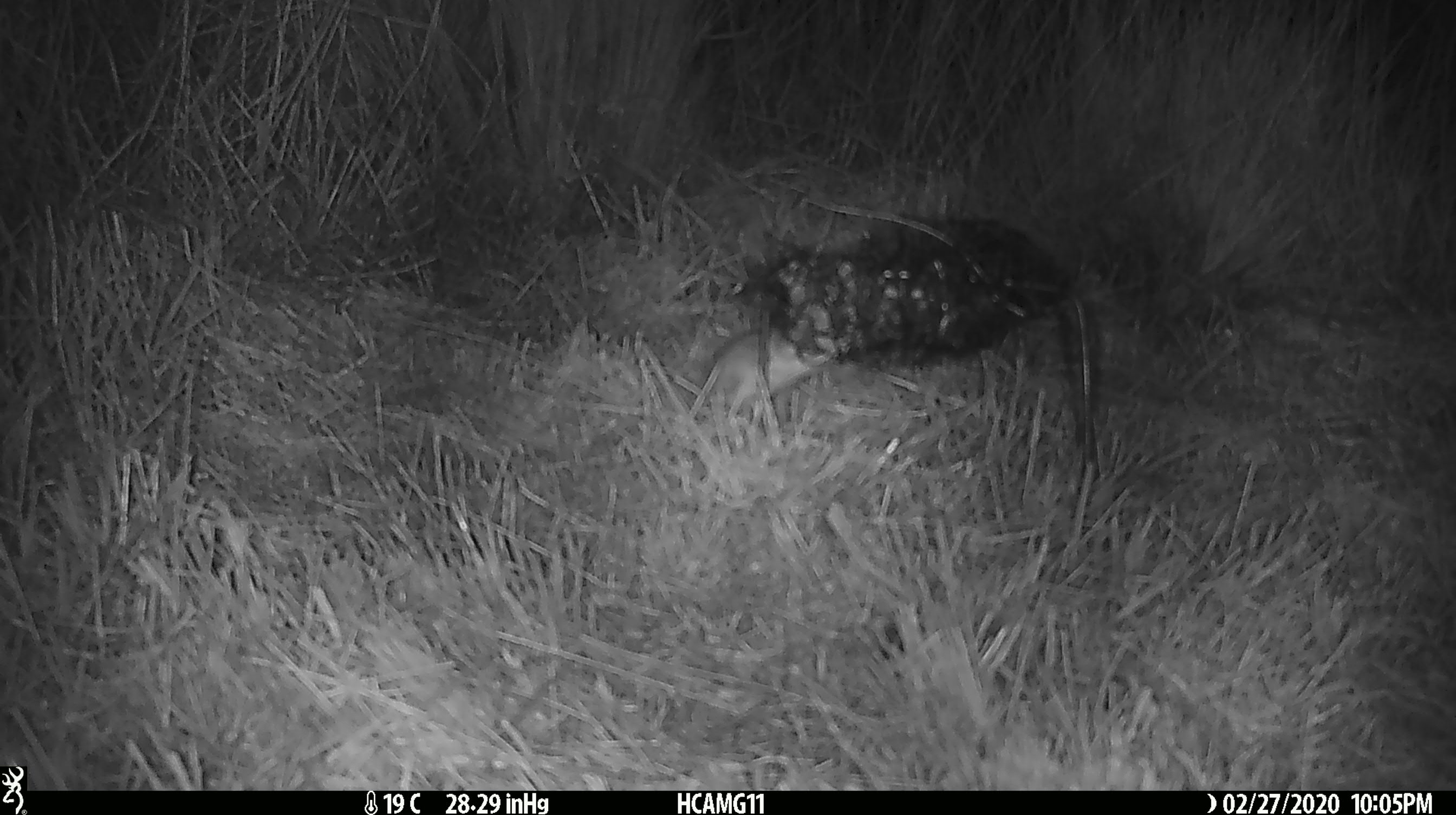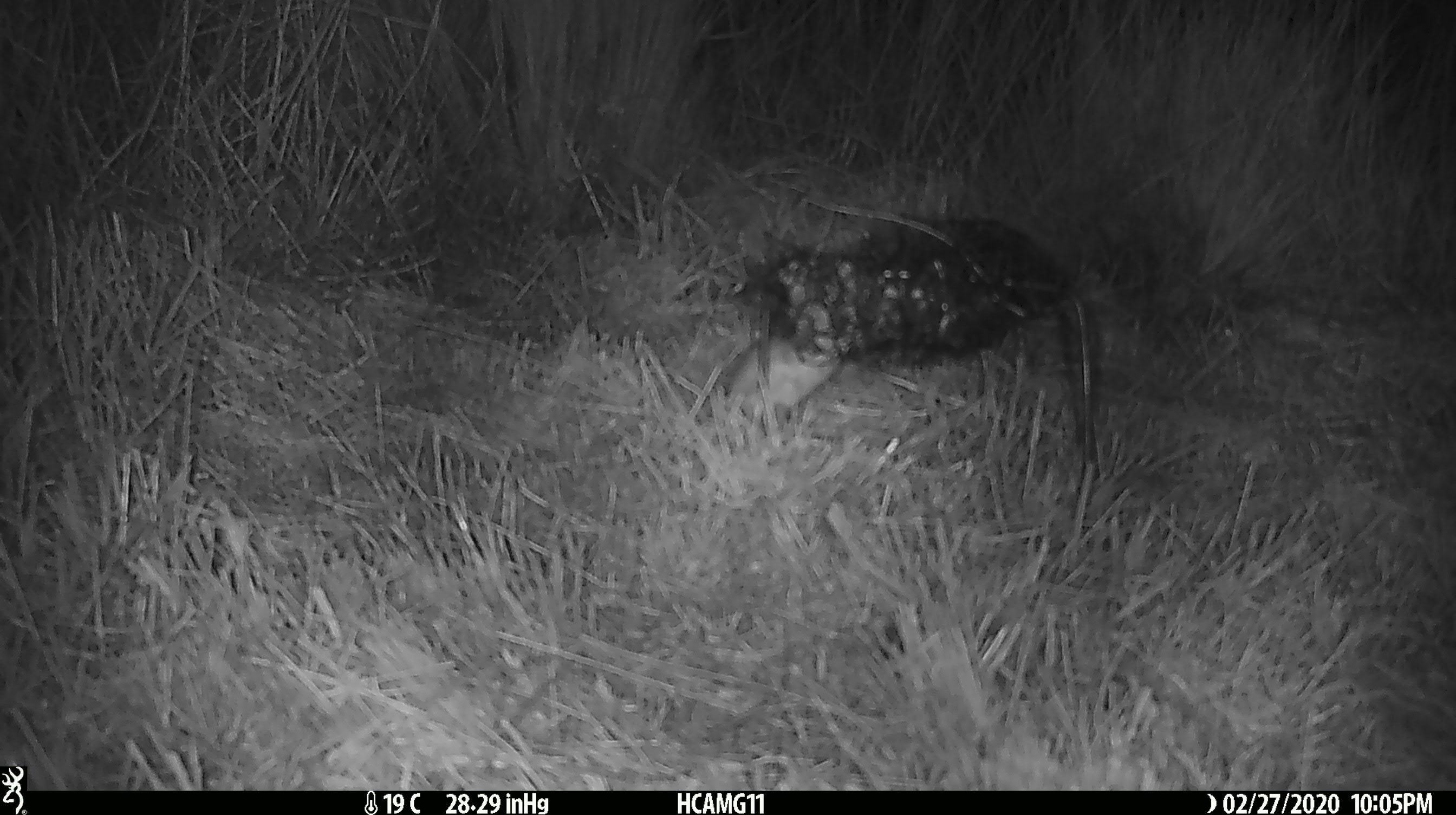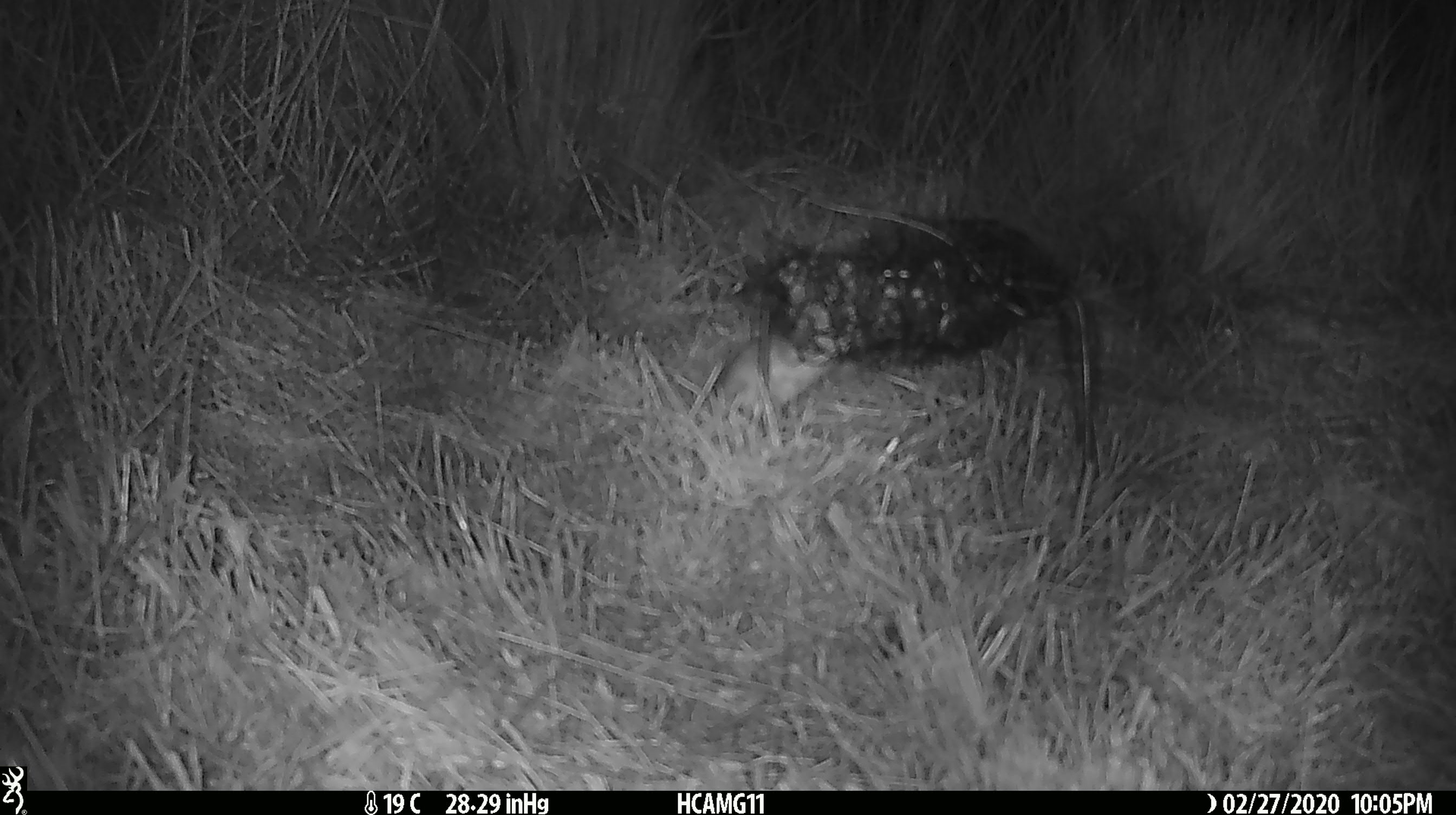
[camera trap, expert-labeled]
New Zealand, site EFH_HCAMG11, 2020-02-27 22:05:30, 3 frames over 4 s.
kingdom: Animalia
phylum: Chordata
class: Mammalia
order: Rodentia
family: Muridae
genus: Mus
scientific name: Mus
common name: mouse